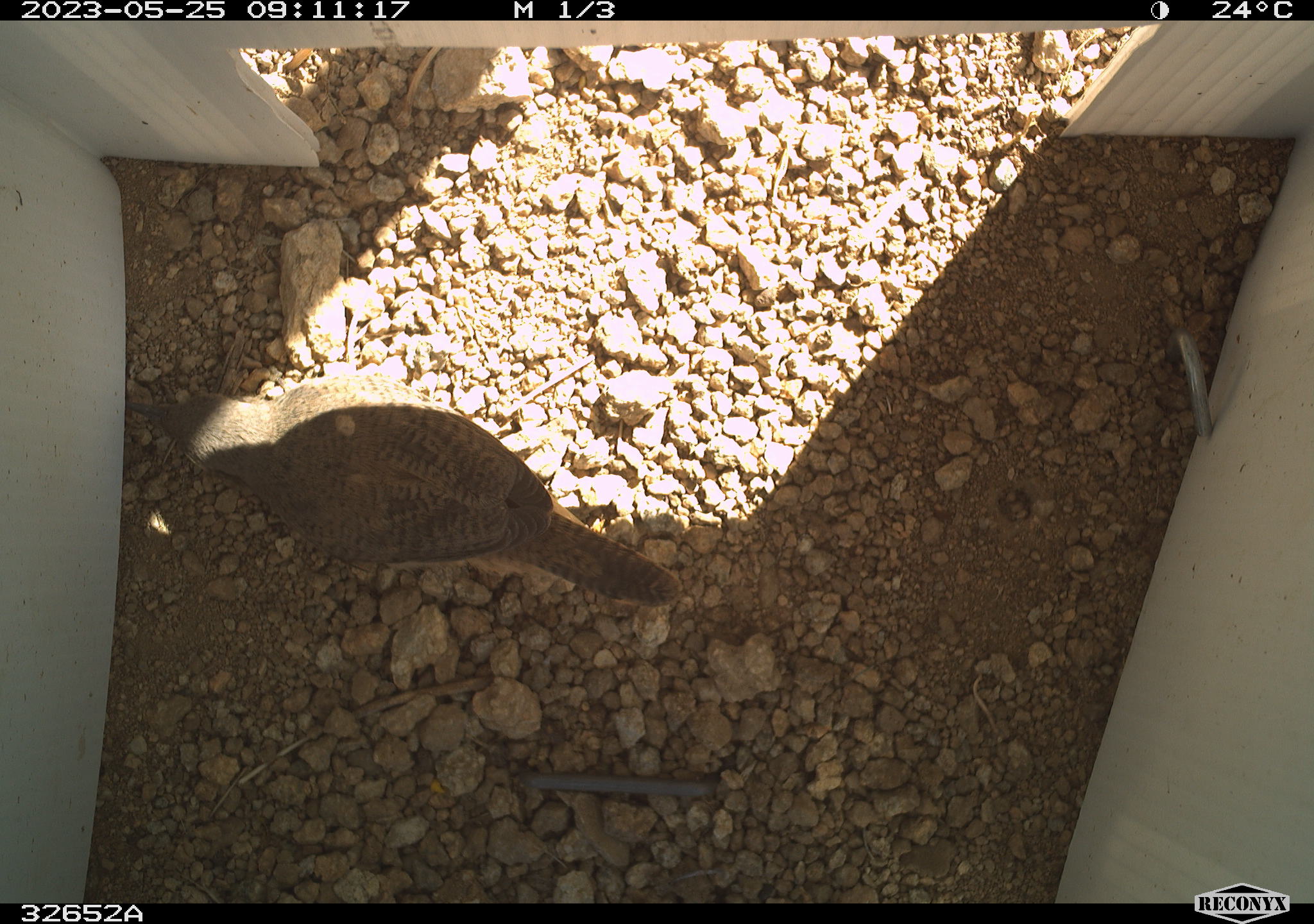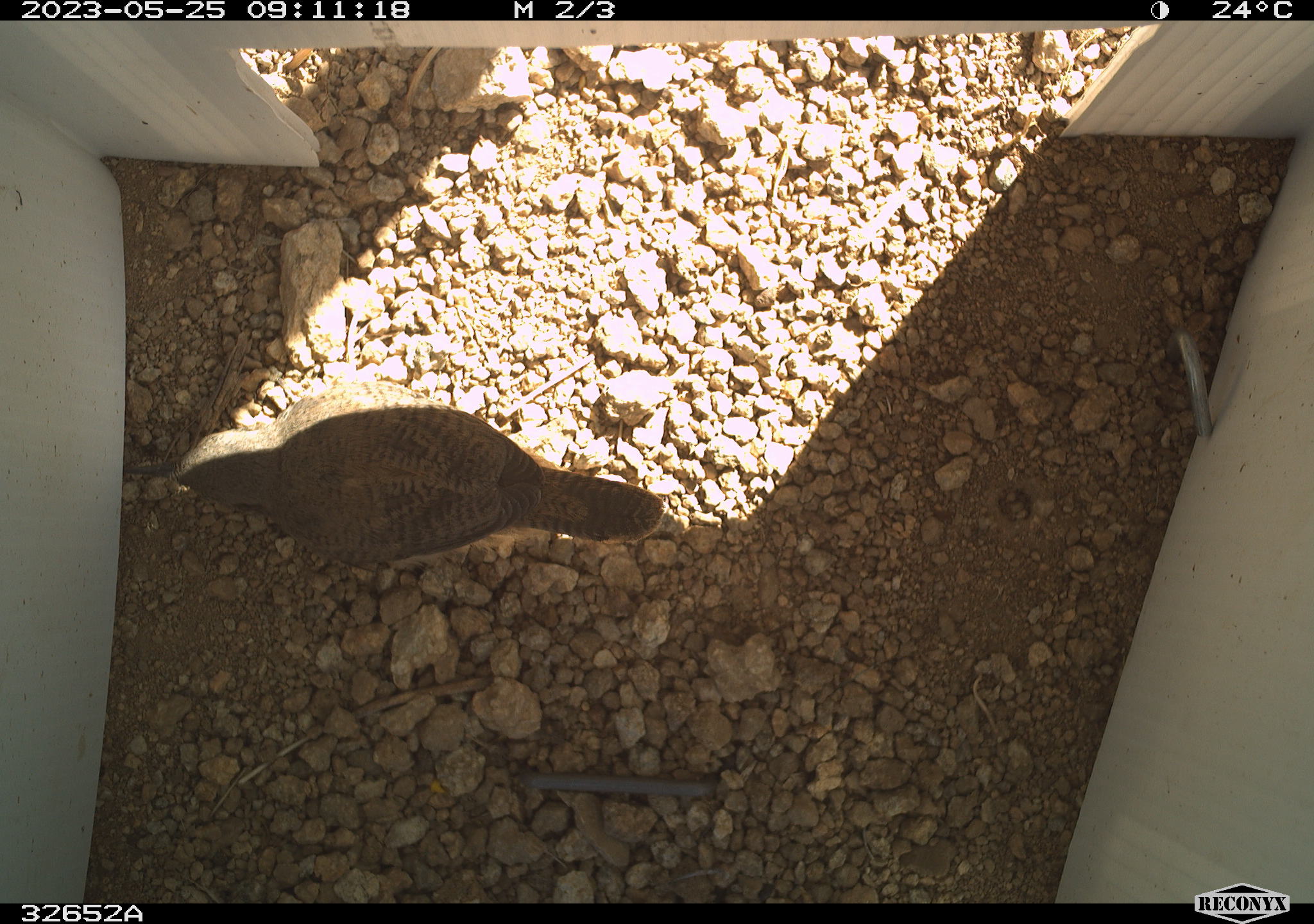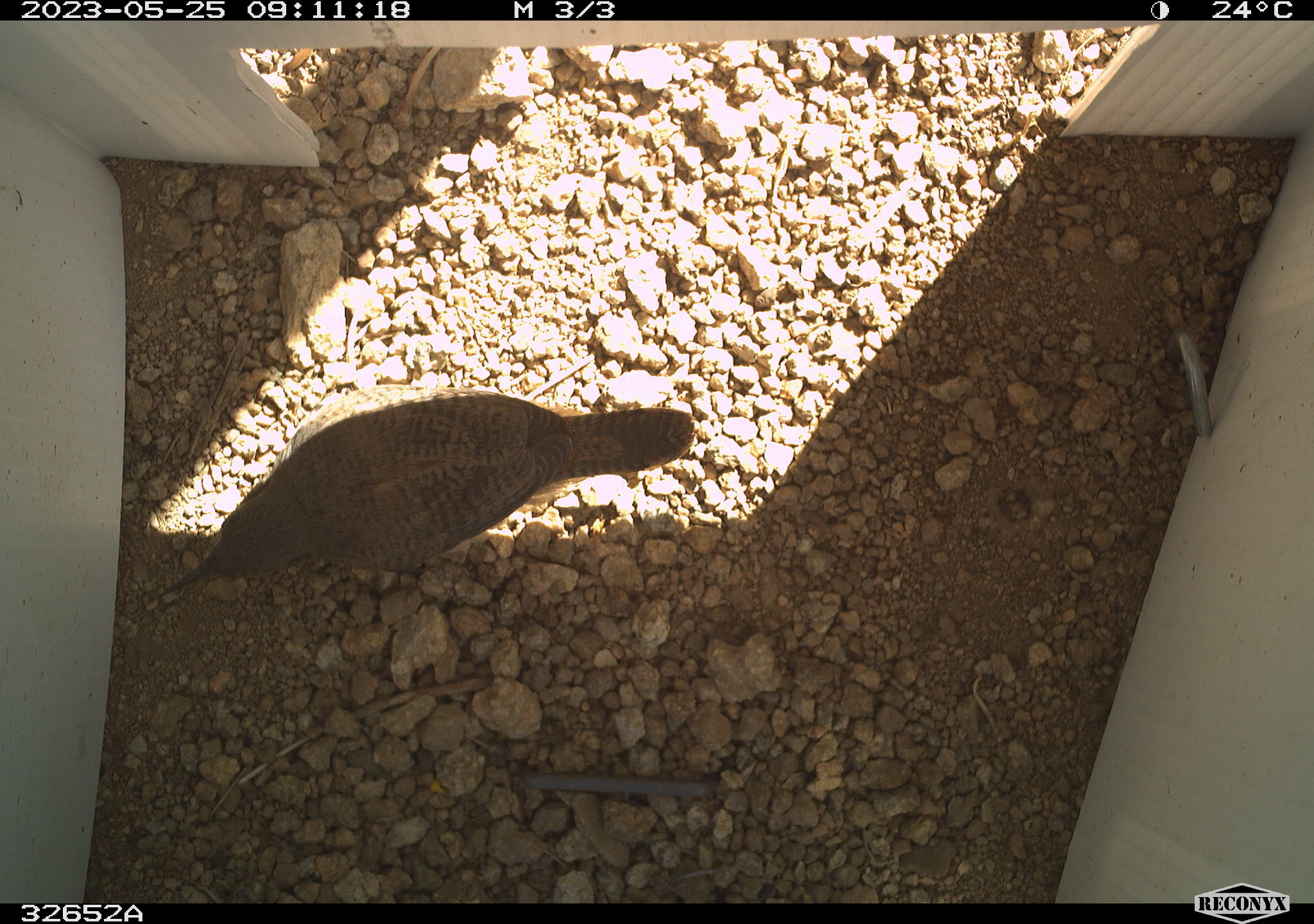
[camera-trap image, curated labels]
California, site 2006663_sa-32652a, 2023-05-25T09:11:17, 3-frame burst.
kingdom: Animalia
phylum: Chordata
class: Aves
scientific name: Aves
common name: bird